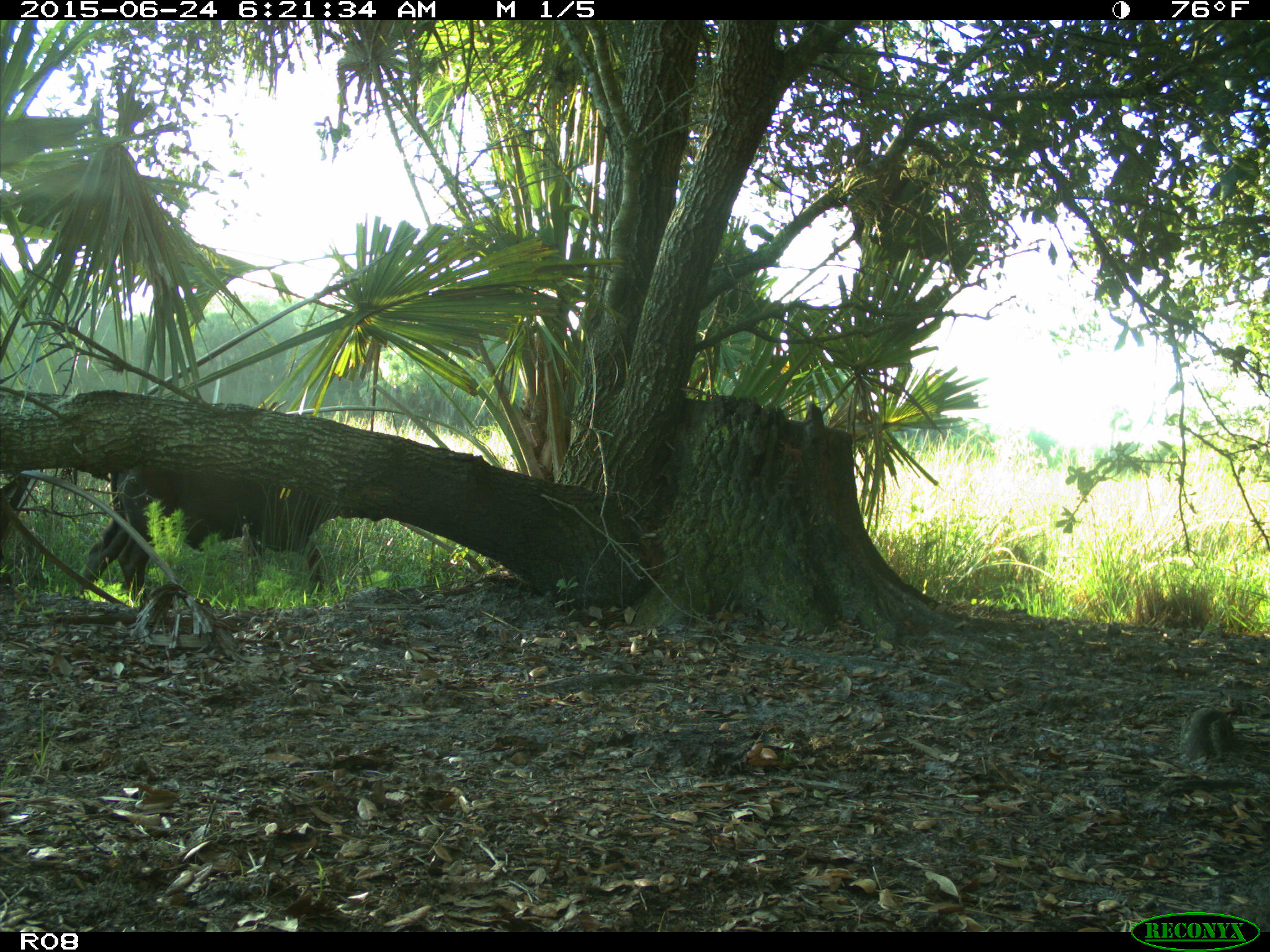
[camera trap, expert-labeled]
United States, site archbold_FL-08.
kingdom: Animalia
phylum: Chordata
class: Mammalia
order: Artiodactyla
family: Bovidae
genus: Bos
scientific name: Bos taurus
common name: domestic cow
Bos taurus (domestic cow).